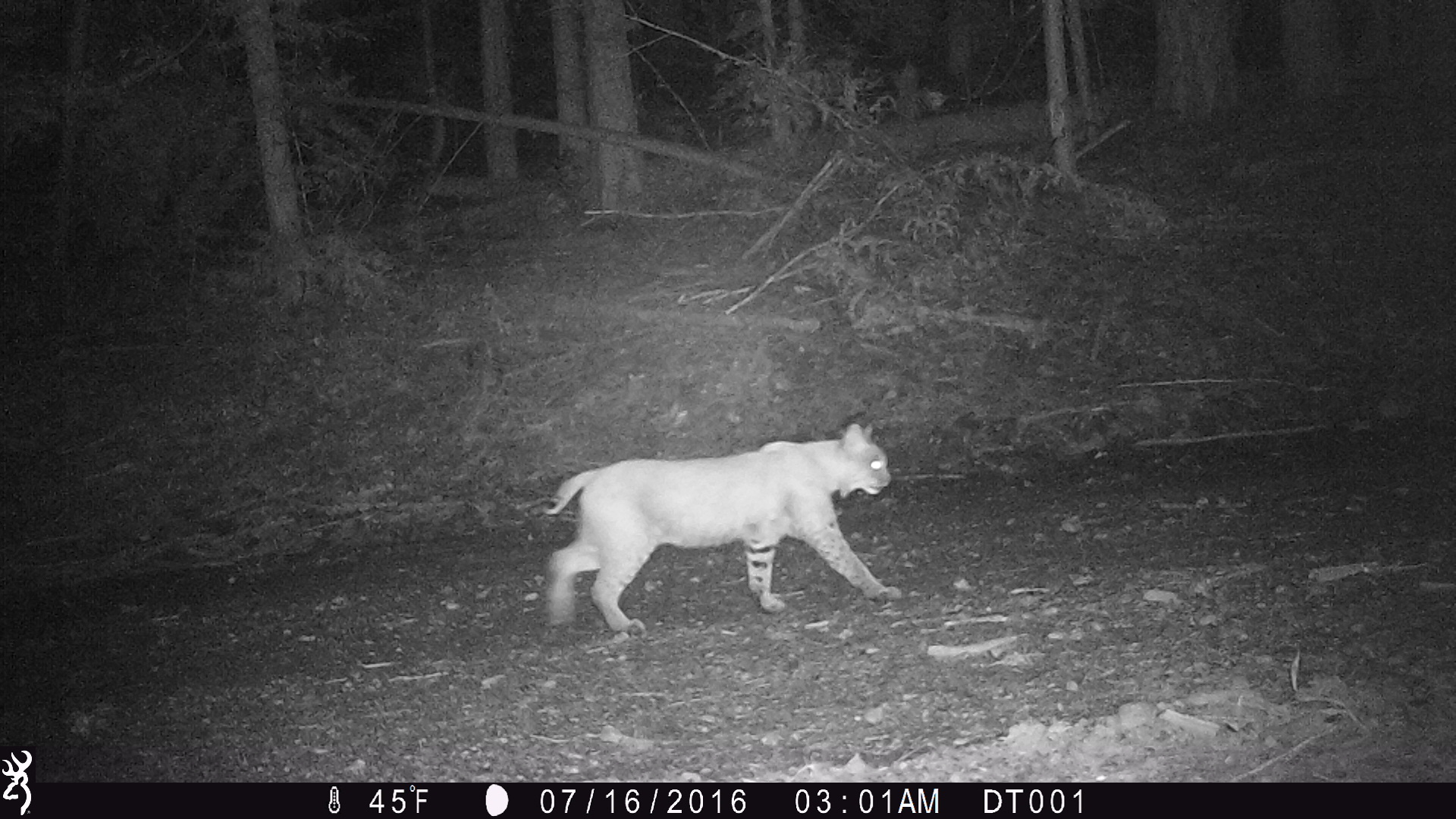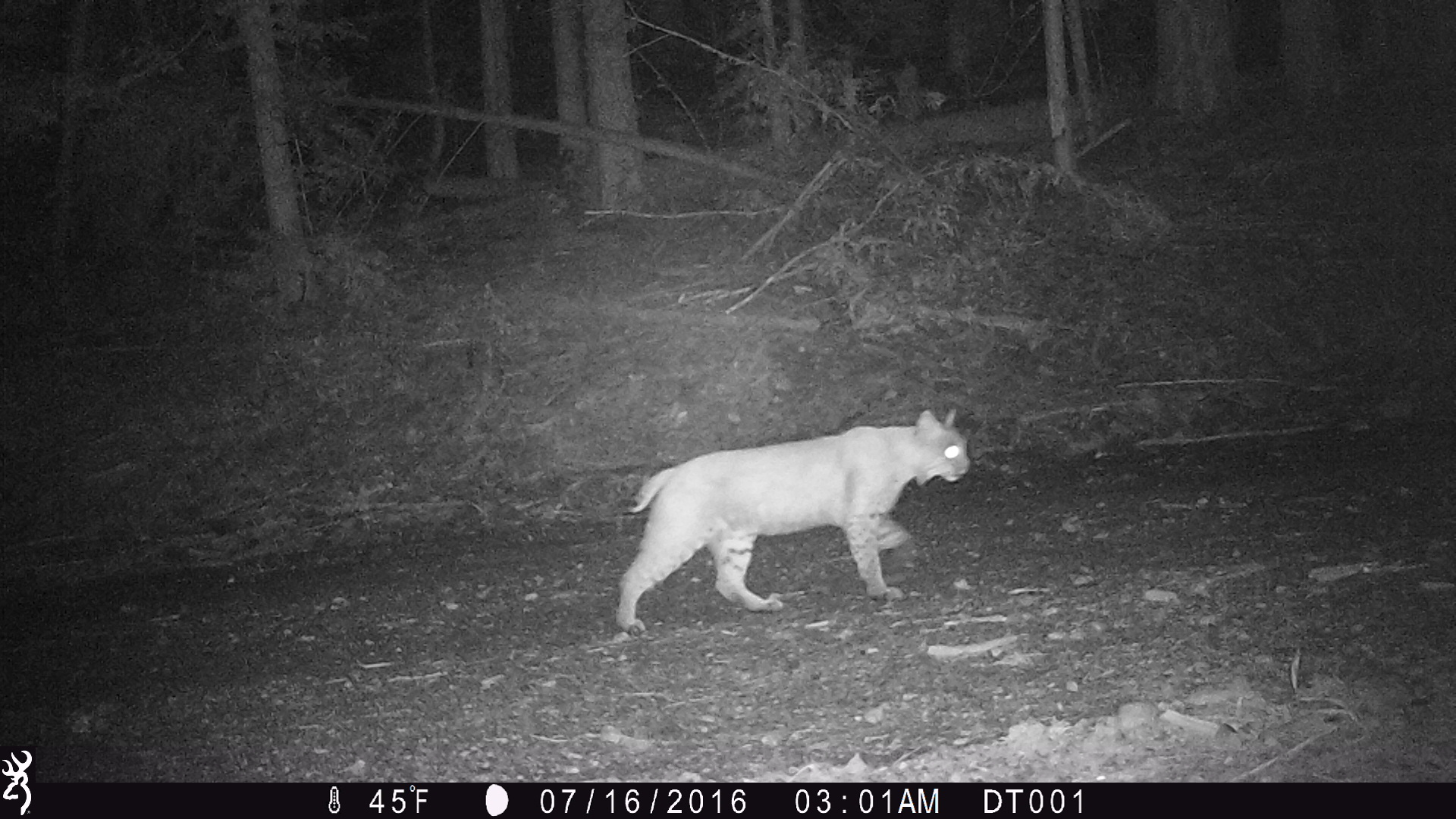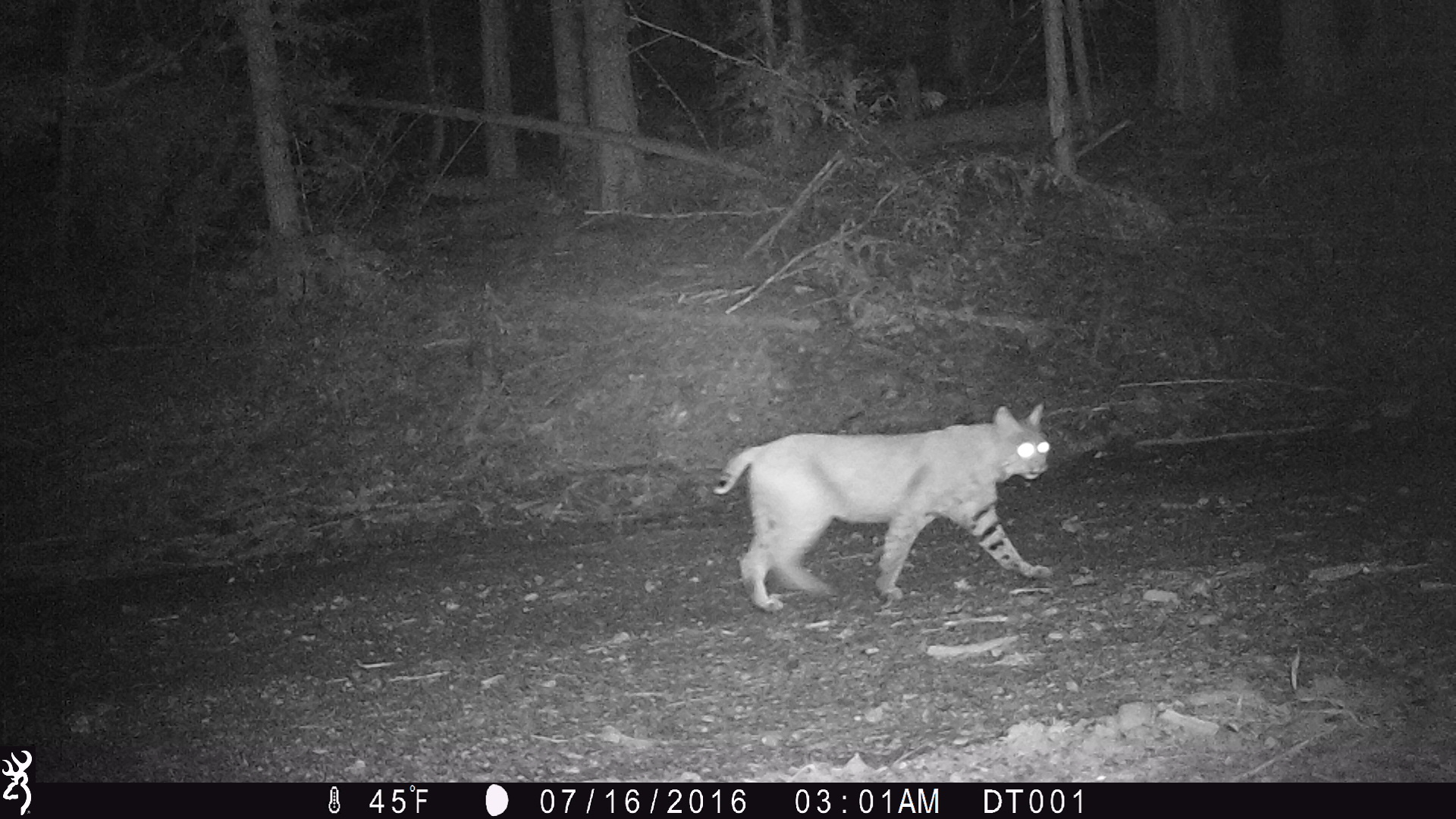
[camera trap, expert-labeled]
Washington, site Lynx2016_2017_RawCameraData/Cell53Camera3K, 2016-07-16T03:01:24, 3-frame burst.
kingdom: Animalia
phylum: Chordata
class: Mammalia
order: Carnivora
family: Felidae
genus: Lynx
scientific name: Lynx rufus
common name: bobcat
Lynx rufus (bobcat). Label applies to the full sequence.